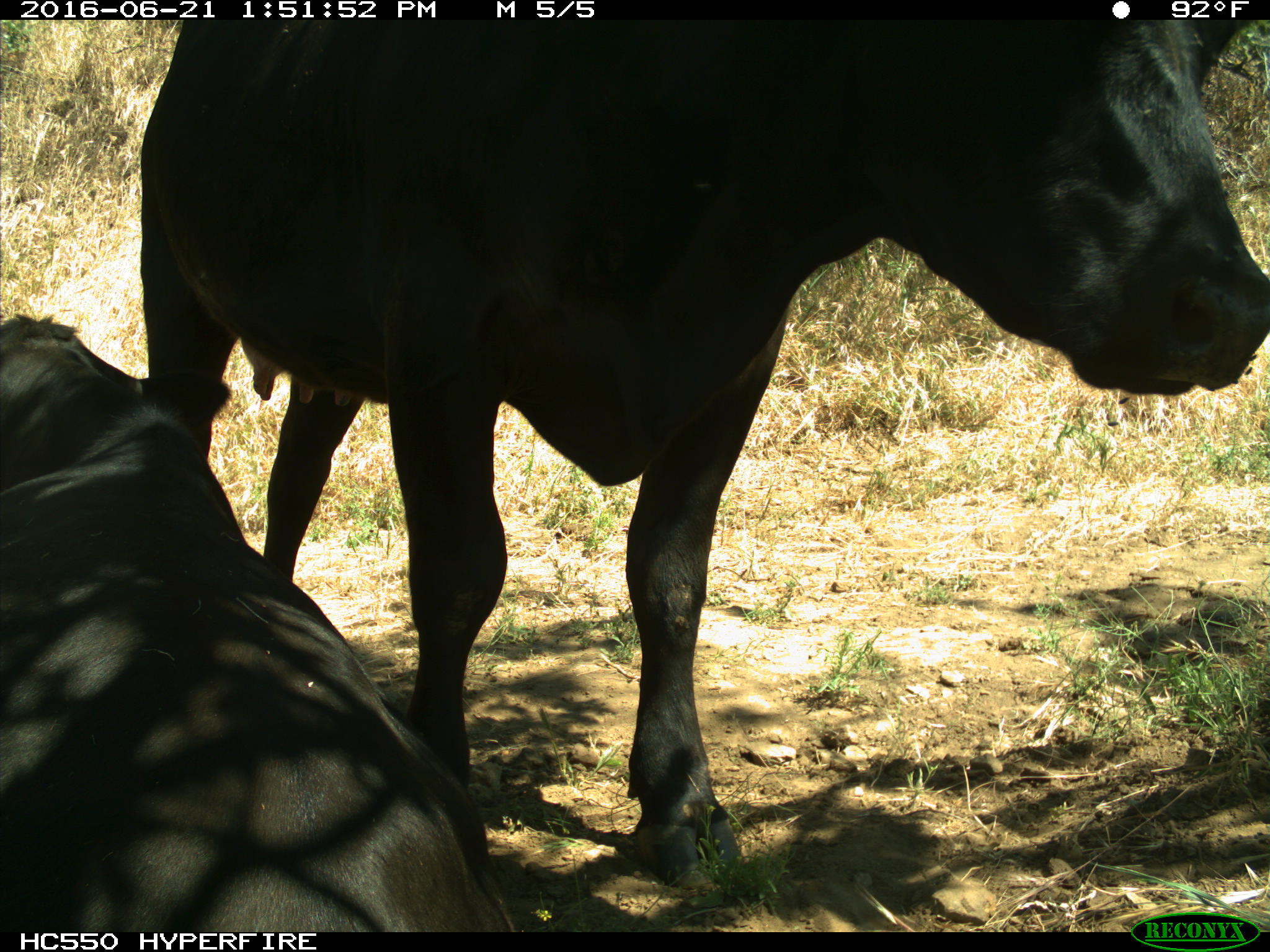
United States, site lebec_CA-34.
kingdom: Animalia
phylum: Chordata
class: Mammalia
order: Artiodactyla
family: Bovidae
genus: Bos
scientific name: Bos taurus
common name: domestic cow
Bos taurus (domestic cow).